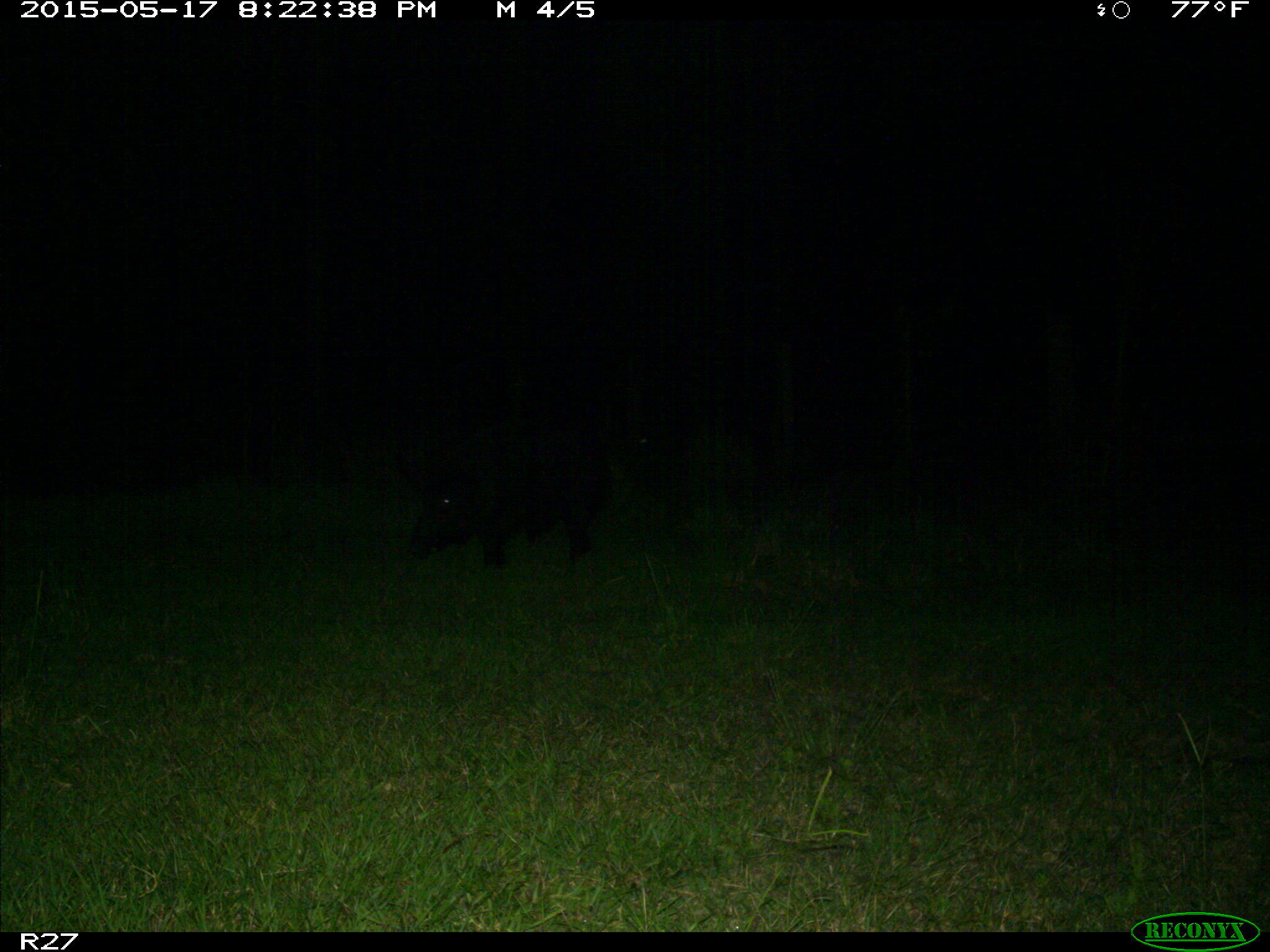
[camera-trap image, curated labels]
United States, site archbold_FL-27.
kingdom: Animalia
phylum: Chordata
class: Mammalia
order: Artiodactyla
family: Suidae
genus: Sus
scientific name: Sus scrofa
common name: wild boar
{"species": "Sus scrofa (wild boar)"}